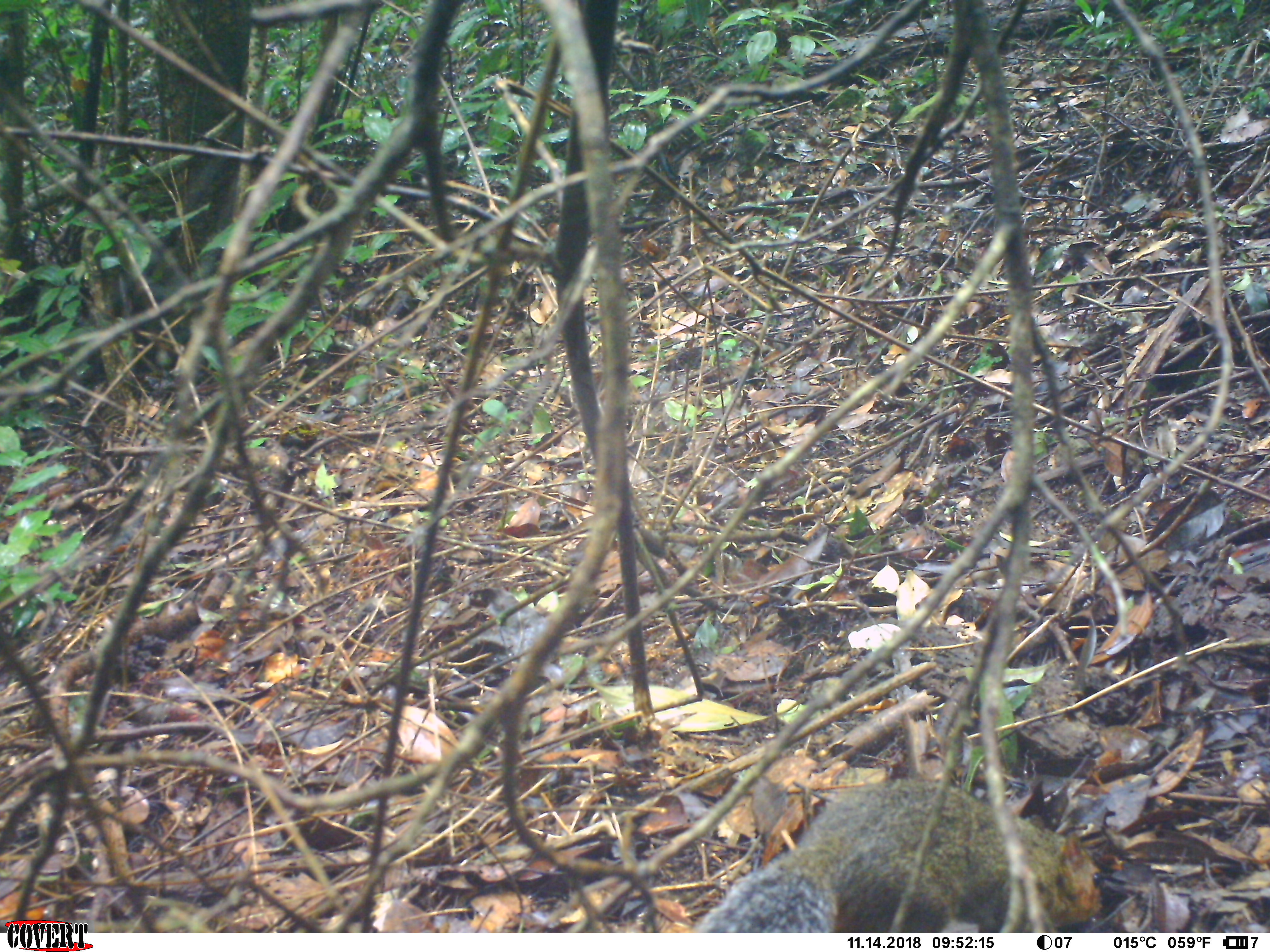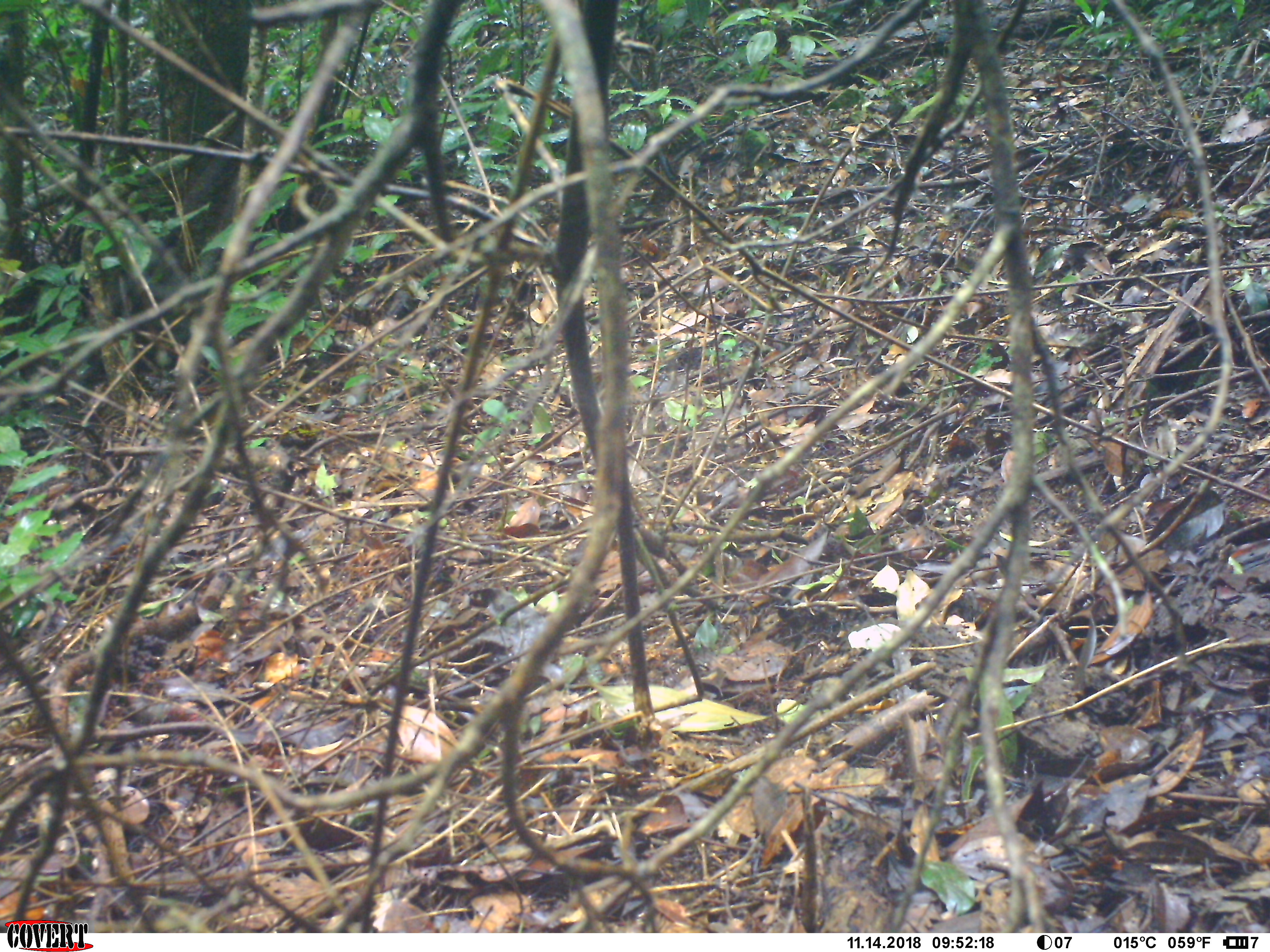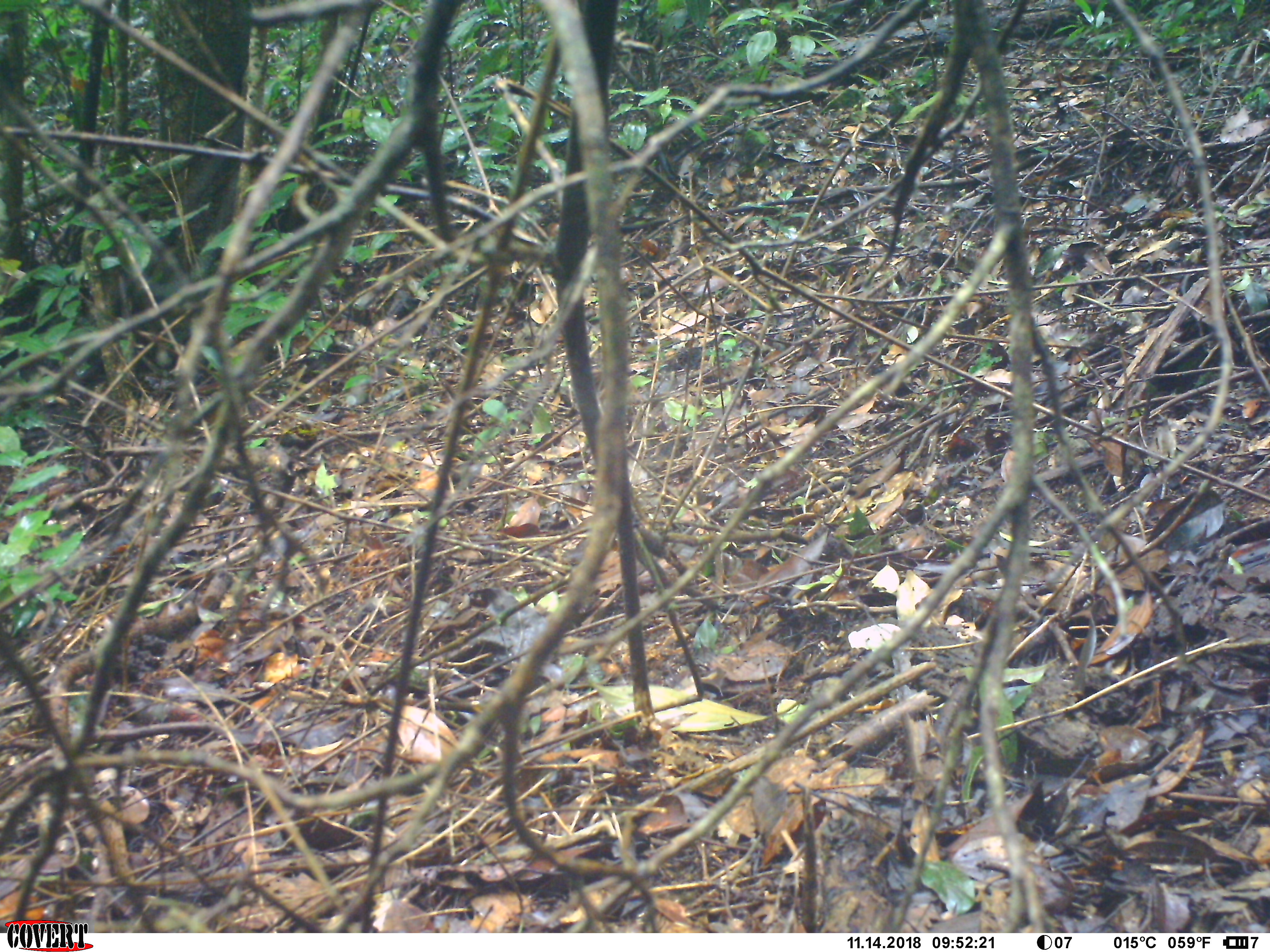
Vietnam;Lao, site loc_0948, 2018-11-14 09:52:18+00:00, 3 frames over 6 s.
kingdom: Animalia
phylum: Chordata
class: Mammalia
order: Rodentia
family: Sciuridae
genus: Dremomys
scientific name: Dremomys rufigenis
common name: red-cheeked squirrel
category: red cheeked squirrel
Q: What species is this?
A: Red cheeked squirrel (red-cheeked squirrel) (Dremomys rufigenis).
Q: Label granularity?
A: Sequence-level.